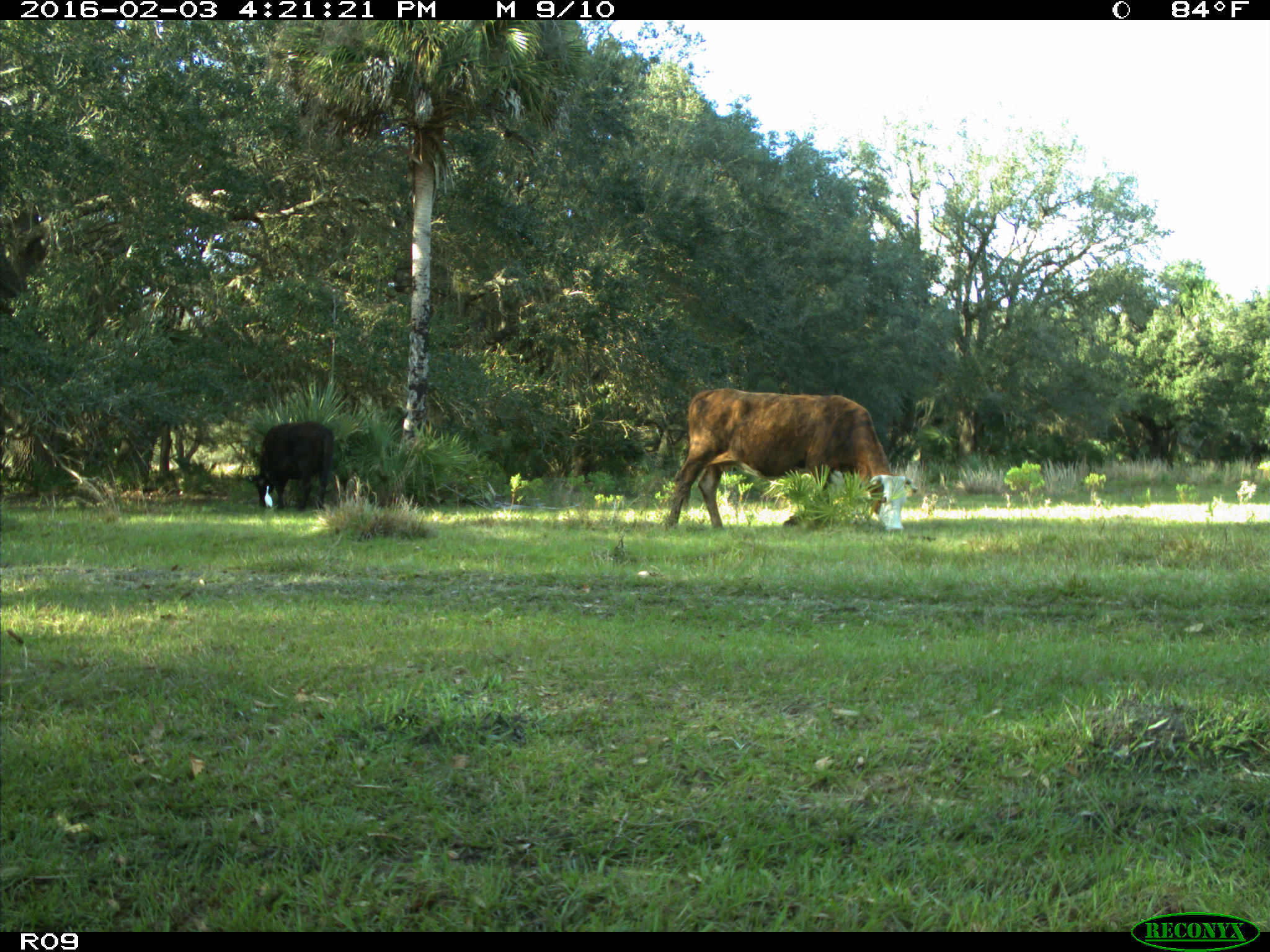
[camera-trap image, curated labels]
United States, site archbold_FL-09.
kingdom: Animalia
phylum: Chordata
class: Mammalia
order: Artiodactyla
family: Bovidae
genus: Bos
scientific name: Bos taurus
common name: domestic cow